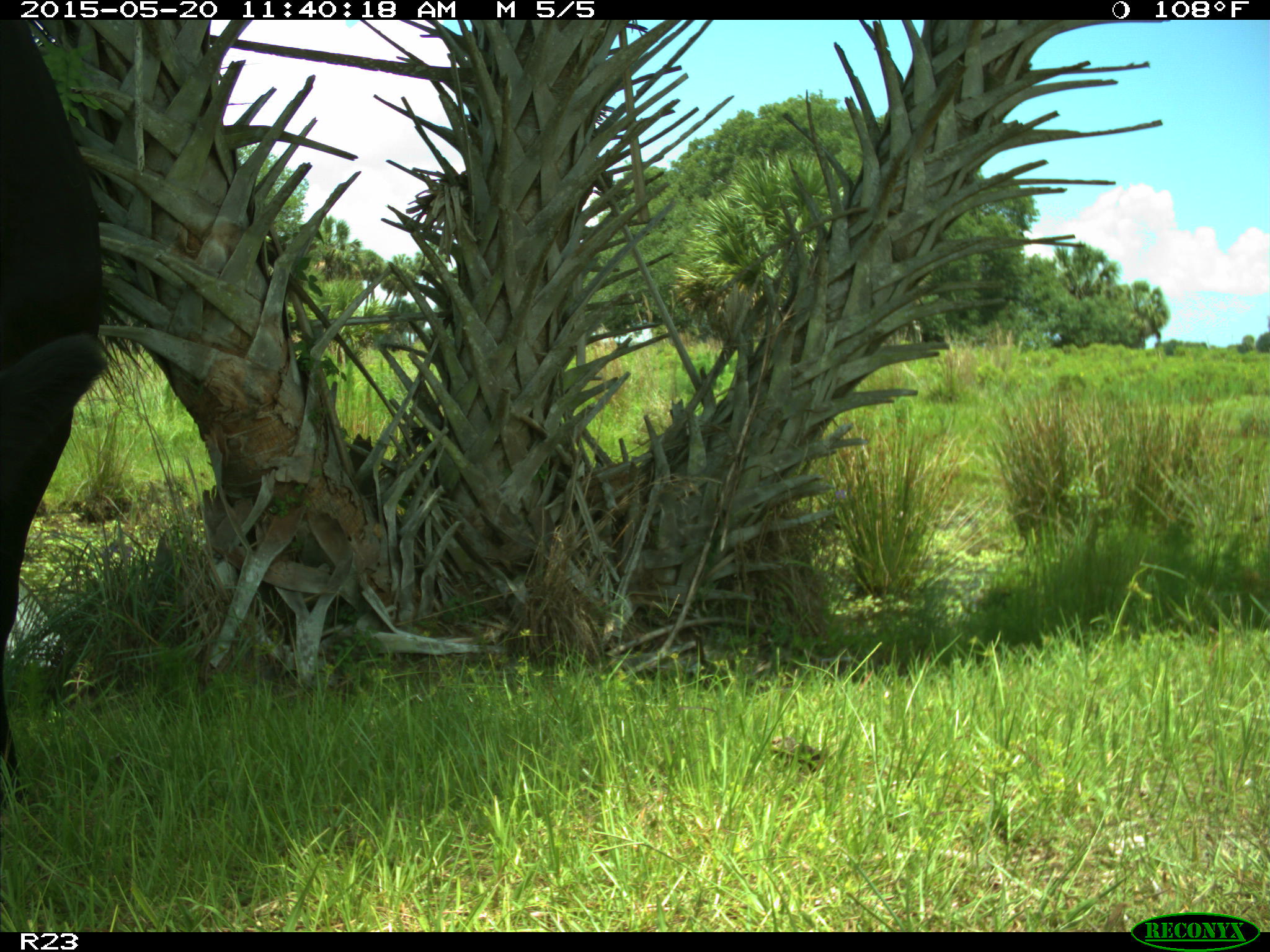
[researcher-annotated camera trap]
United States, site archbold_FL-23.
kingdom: Animalia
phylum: Chordata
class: Mammalia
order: Artiodactyla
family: Suidae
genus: Sus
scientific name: Sus scrofa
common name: wild boar